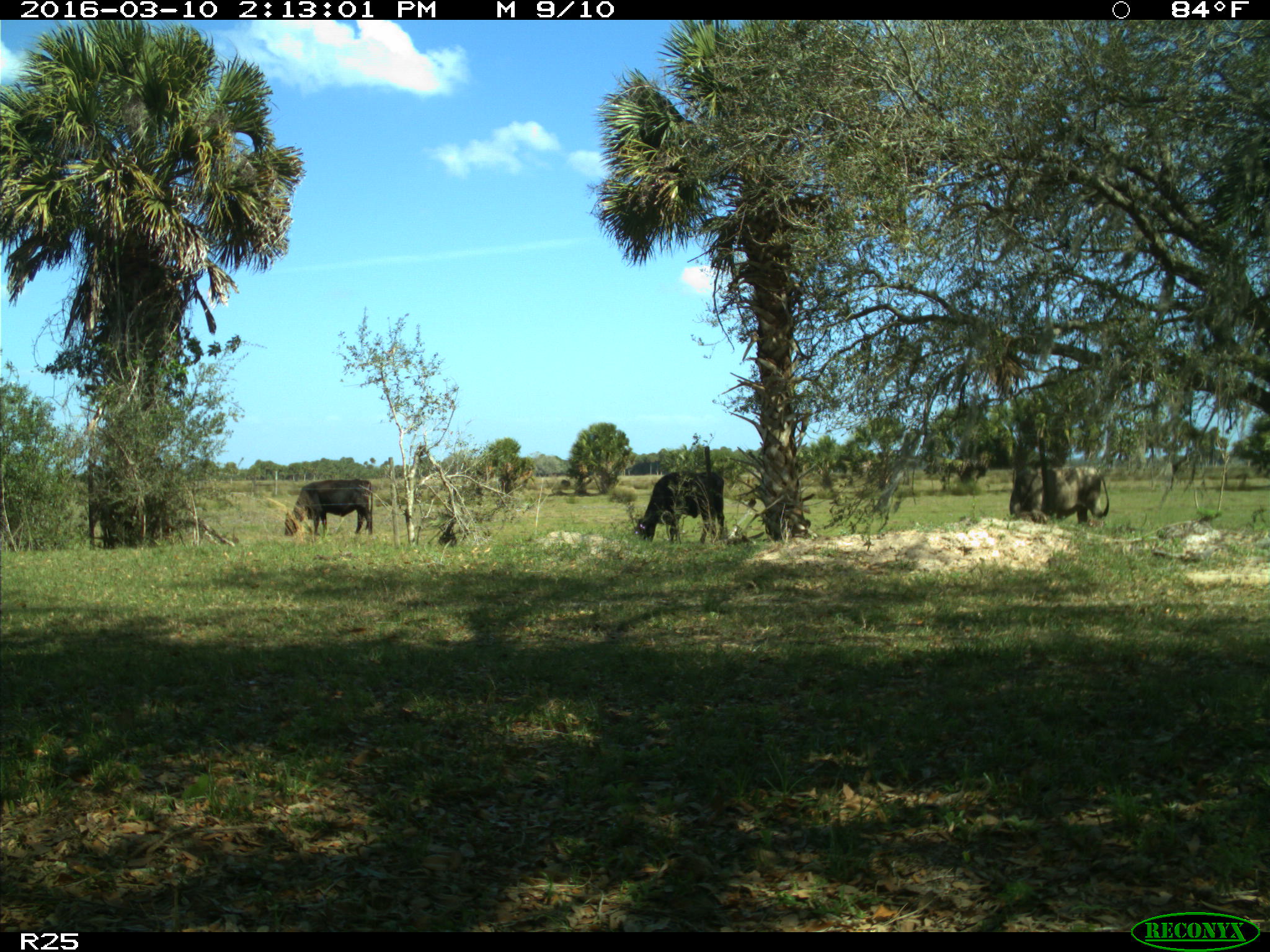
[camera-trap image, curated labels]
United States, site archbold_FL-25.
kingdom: Animalia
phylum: Chordata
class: Mammalia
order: Artiodactyla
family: Bovidae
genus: Bos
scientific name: Bos taurus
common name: domestic cow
Bos taurus (domestic cow).